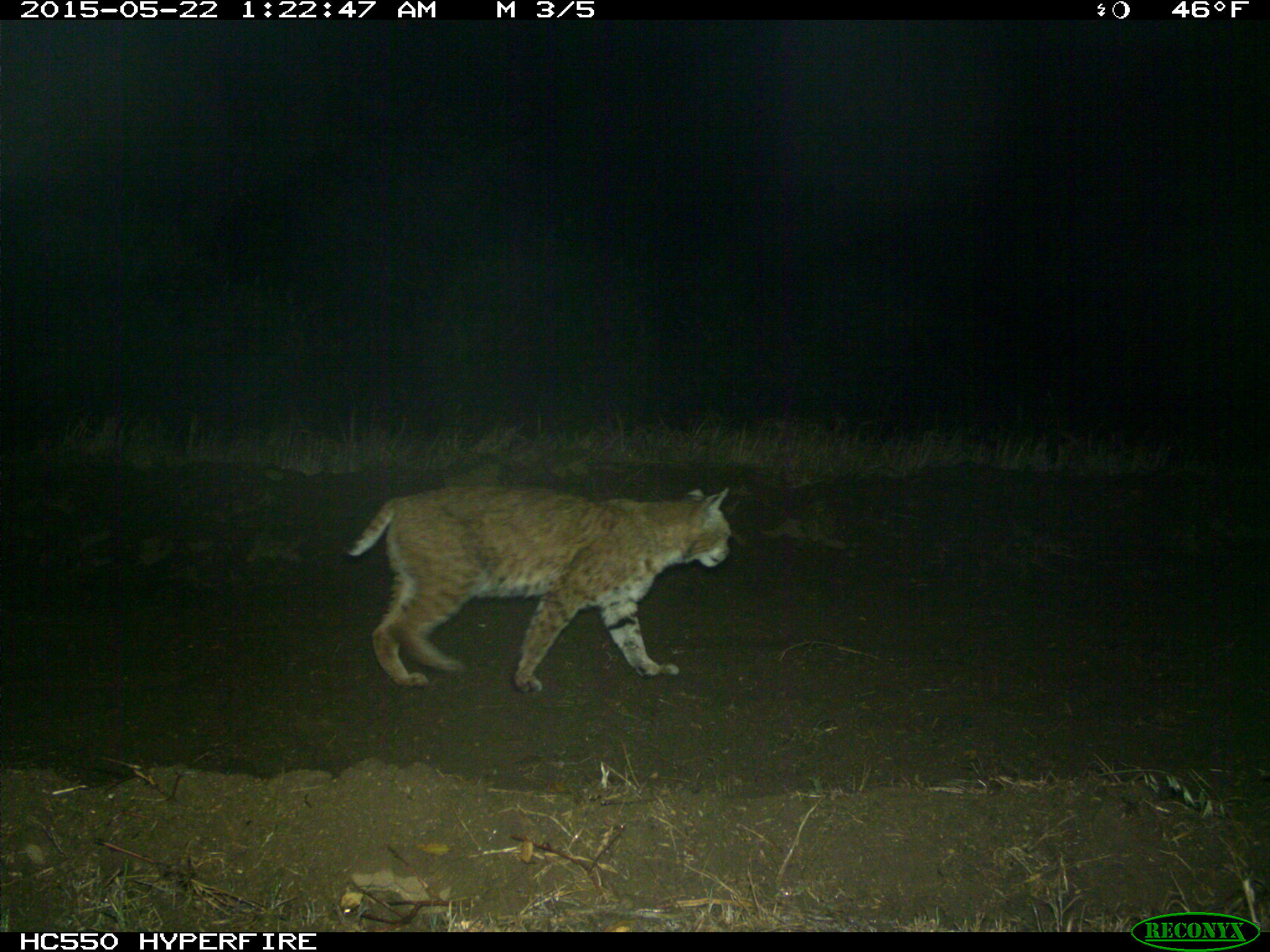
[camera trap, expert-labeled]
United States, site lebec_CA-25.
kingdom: Animalia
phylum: Chordata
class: Mammalia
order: Carnivora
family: Felidae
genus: Lynx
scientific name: Lynx rufus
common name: bobcat